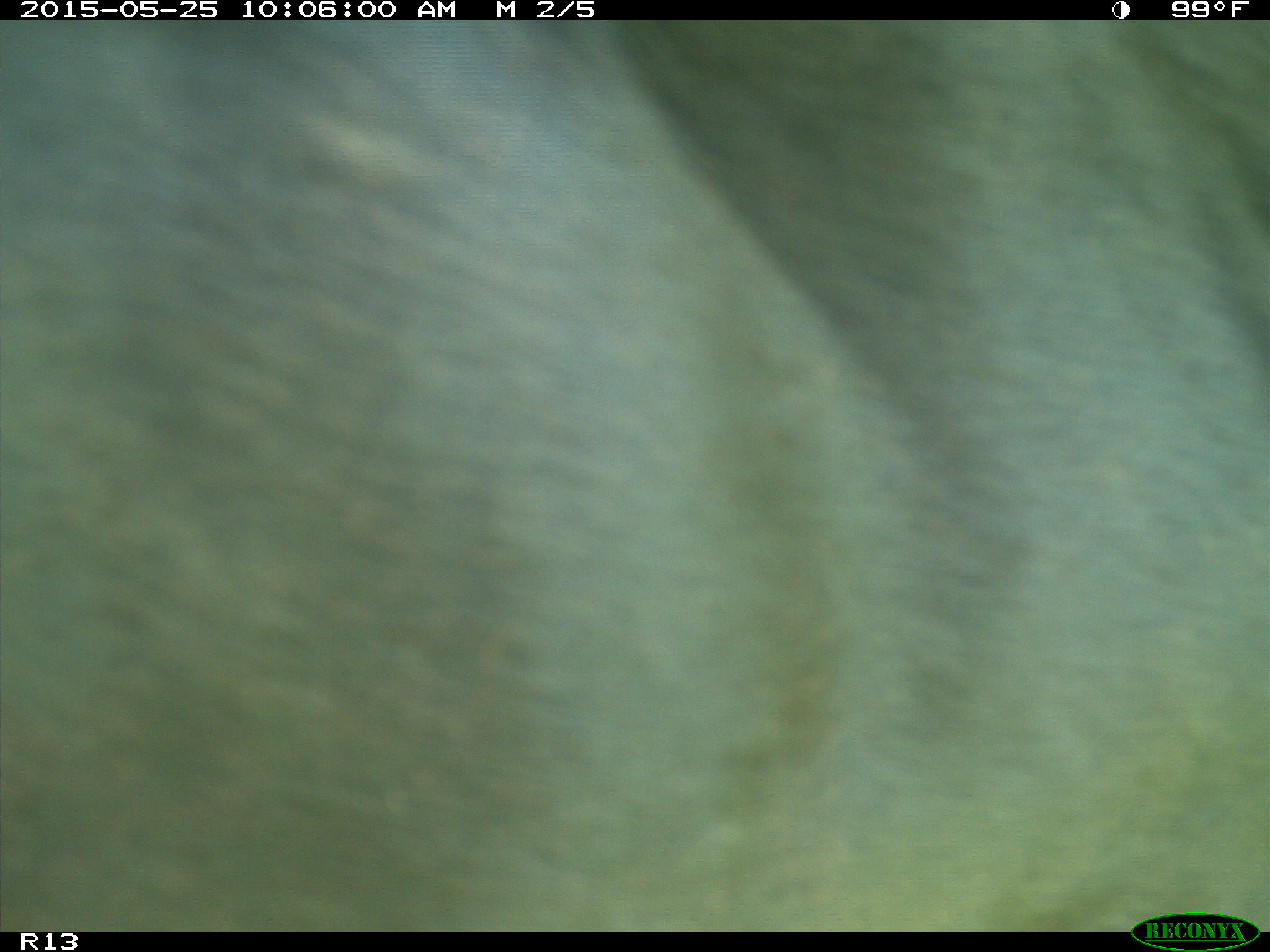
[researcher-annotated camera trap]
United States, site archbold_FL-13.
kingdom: Animalia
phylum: Chordata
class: Mammalia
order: Artiodactyla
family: Bovidae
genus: Bos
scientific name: Bos taurus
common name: domestic cow